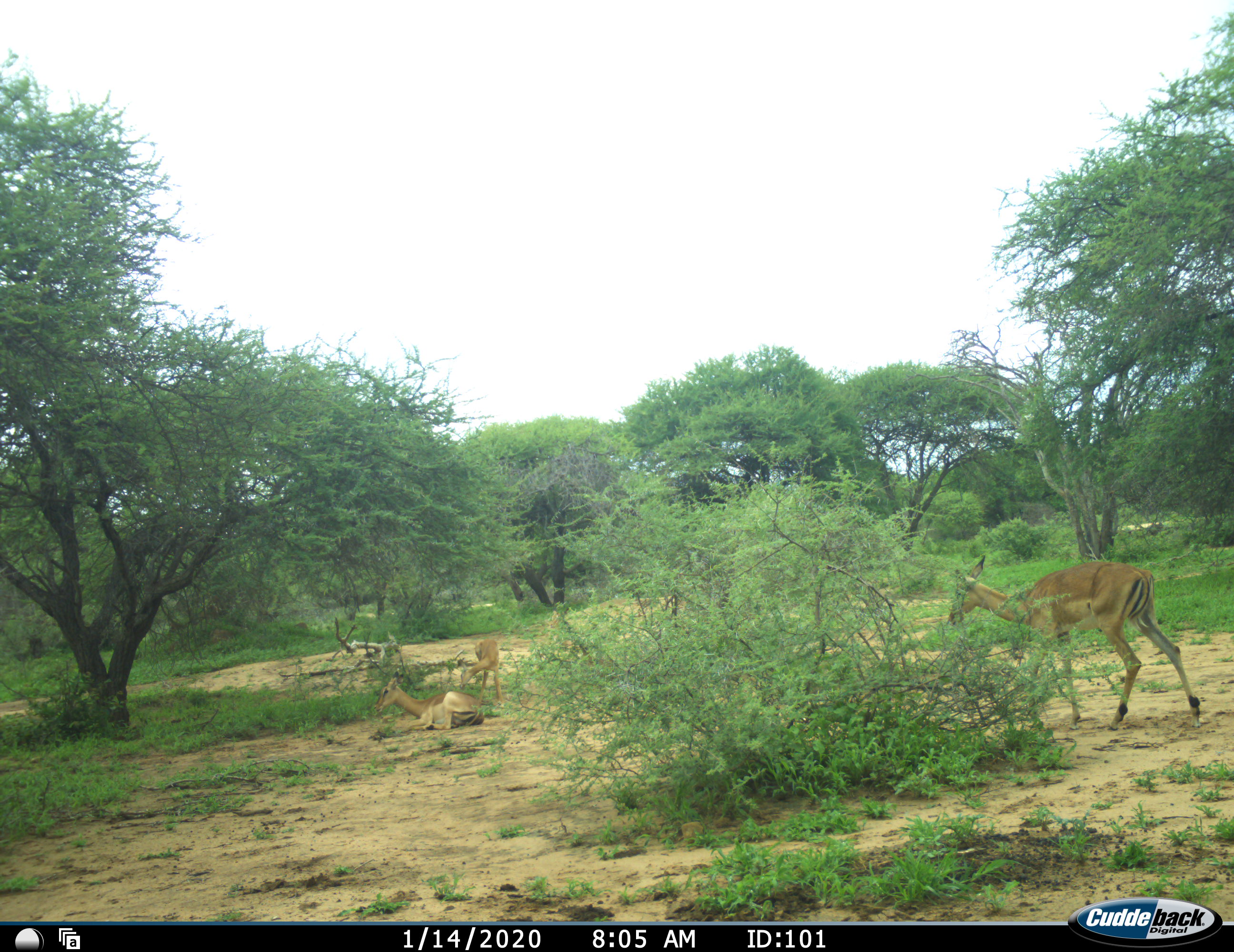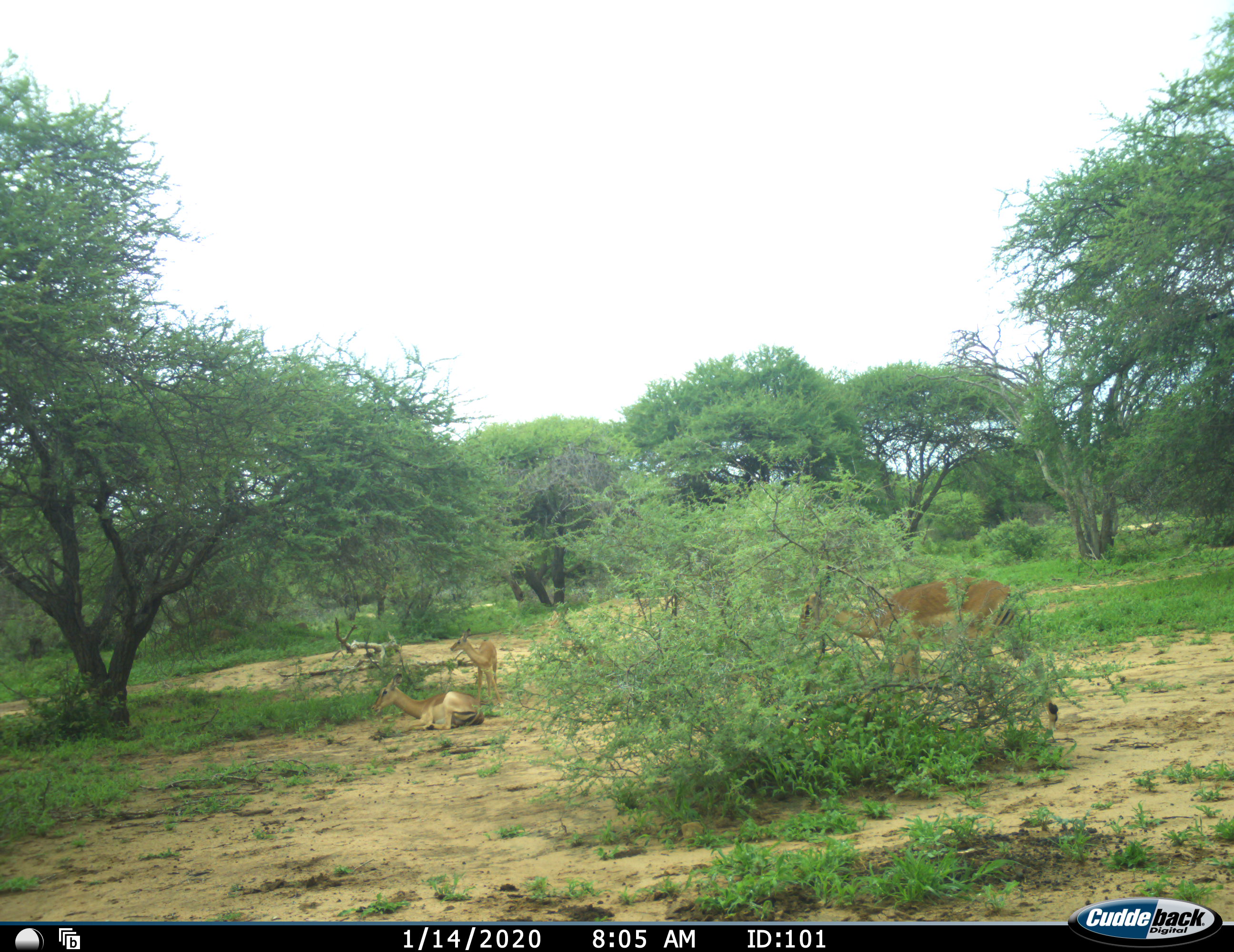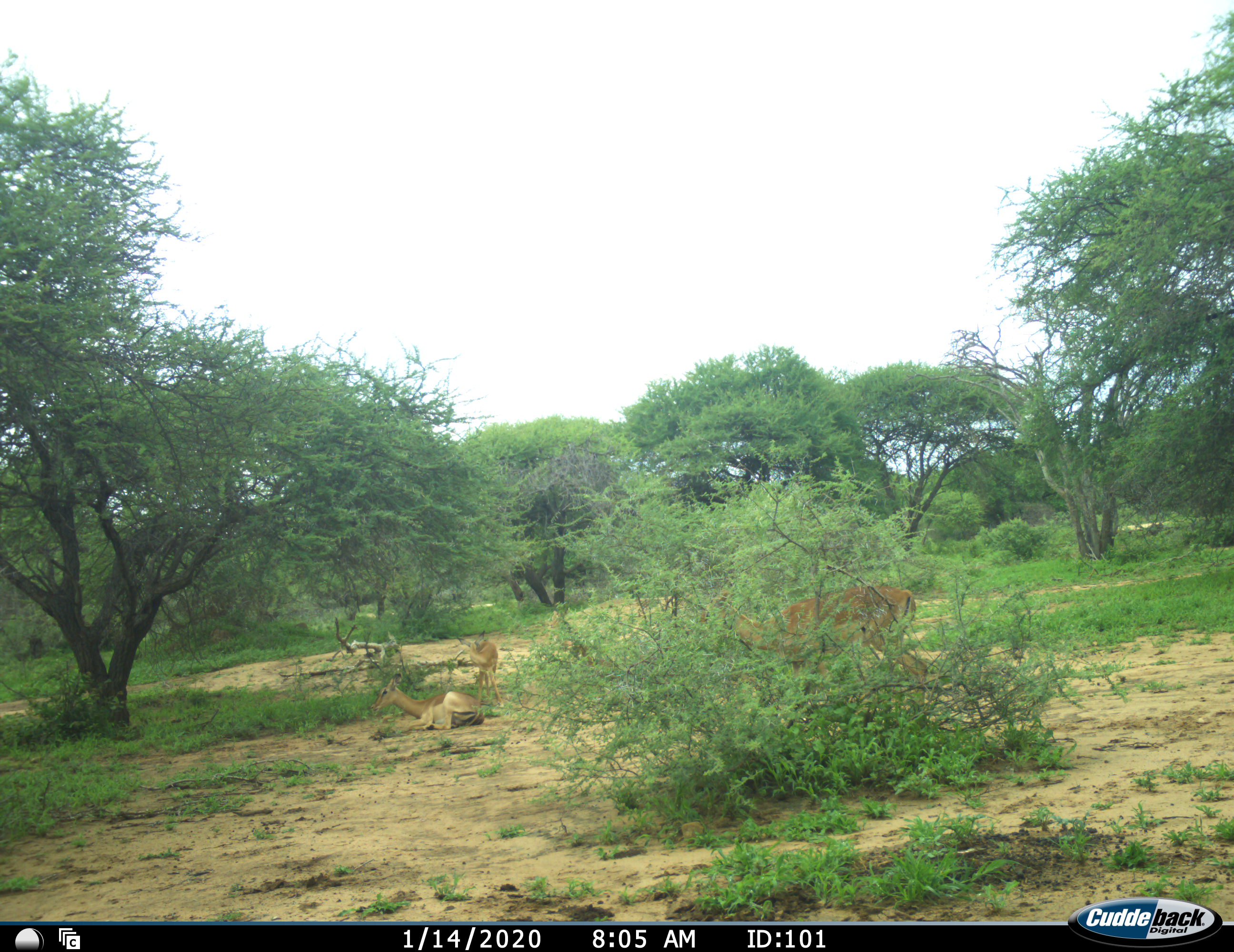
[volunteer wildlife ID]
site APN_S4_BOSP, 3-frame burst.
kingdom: Animalia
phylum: Chordata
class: Mammalia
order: Artiodactyla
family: Bovidae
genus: Aepyceros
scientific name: Aepyceros melampus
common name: impala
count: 3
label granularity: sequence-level